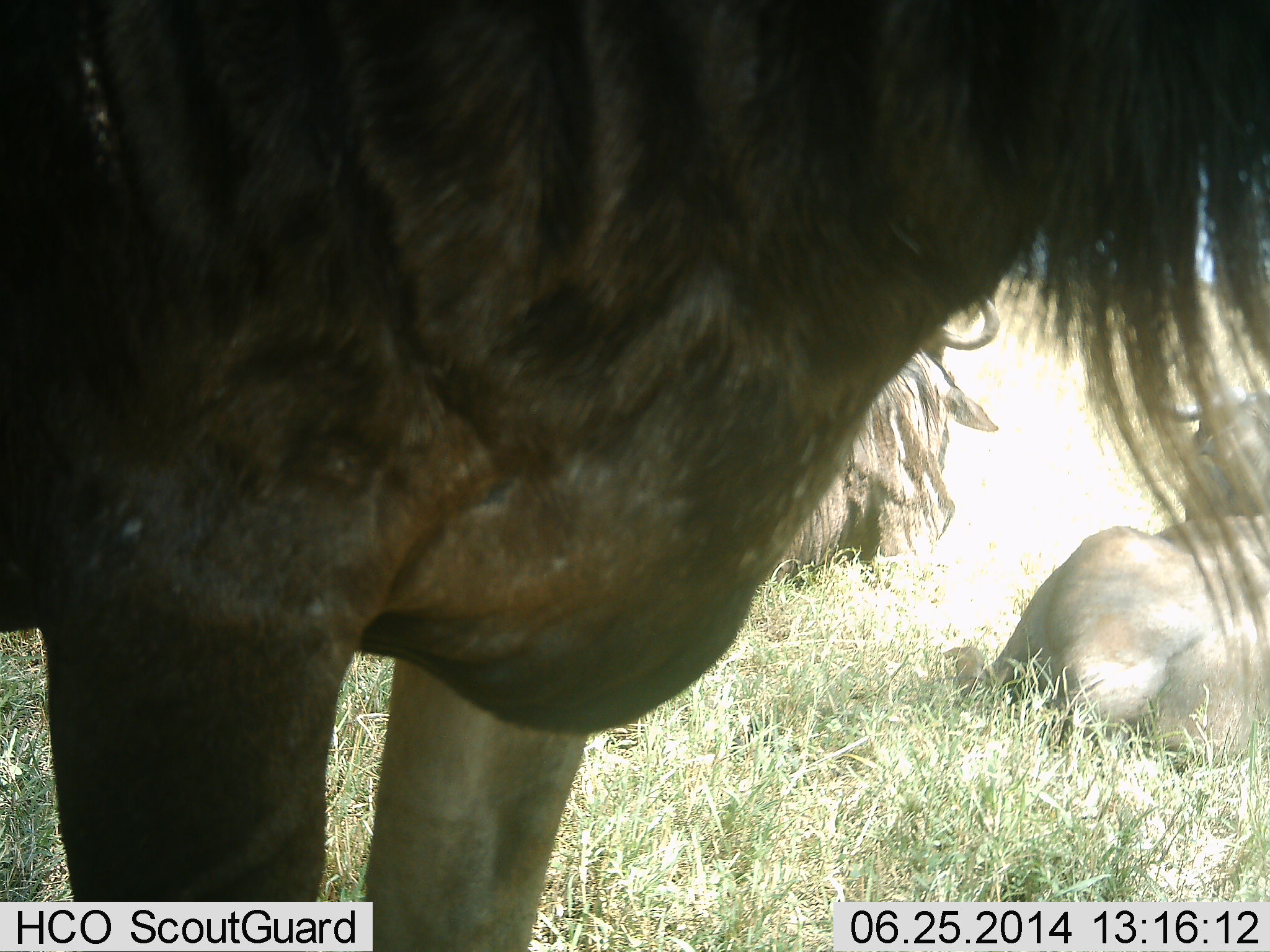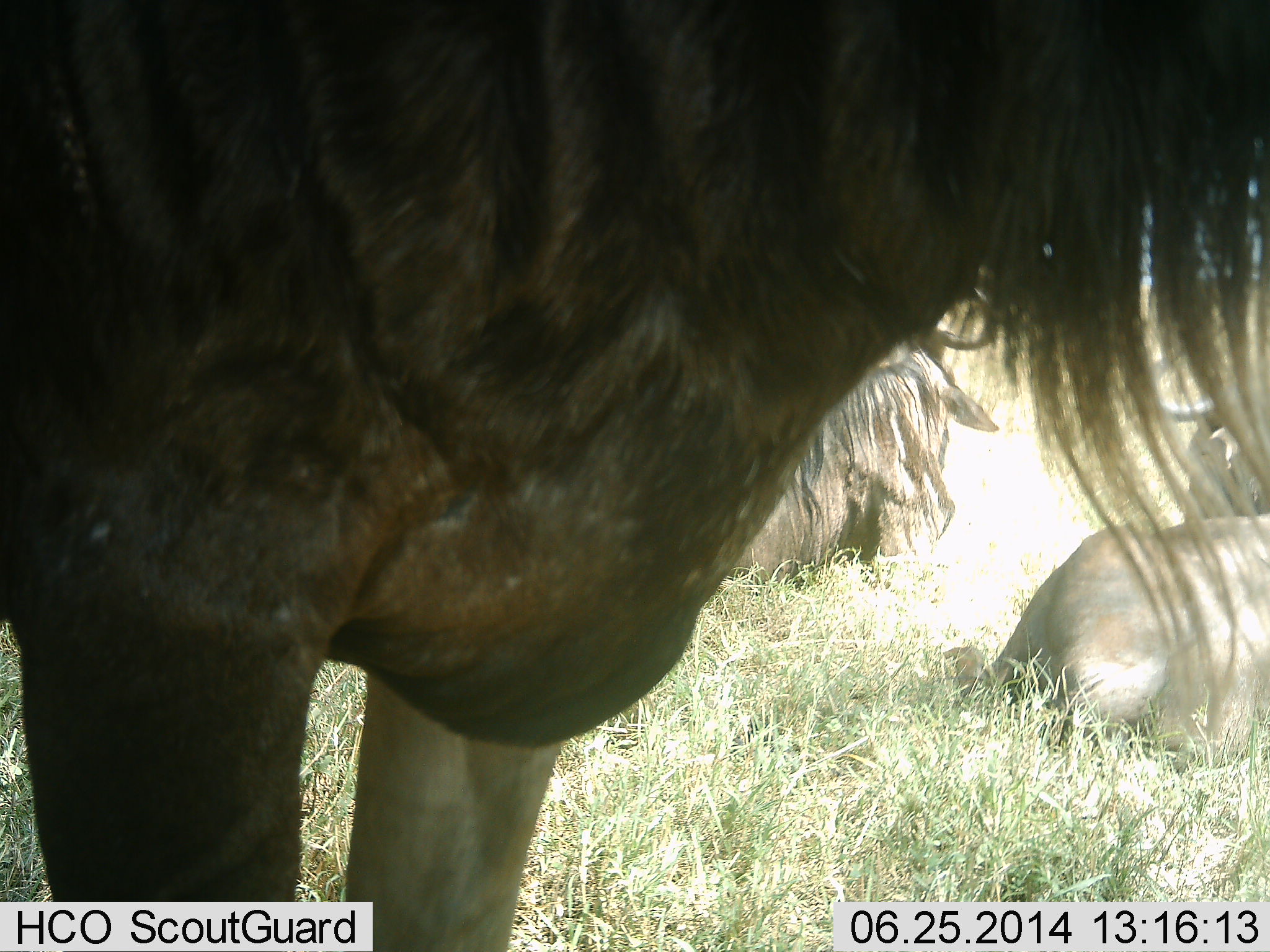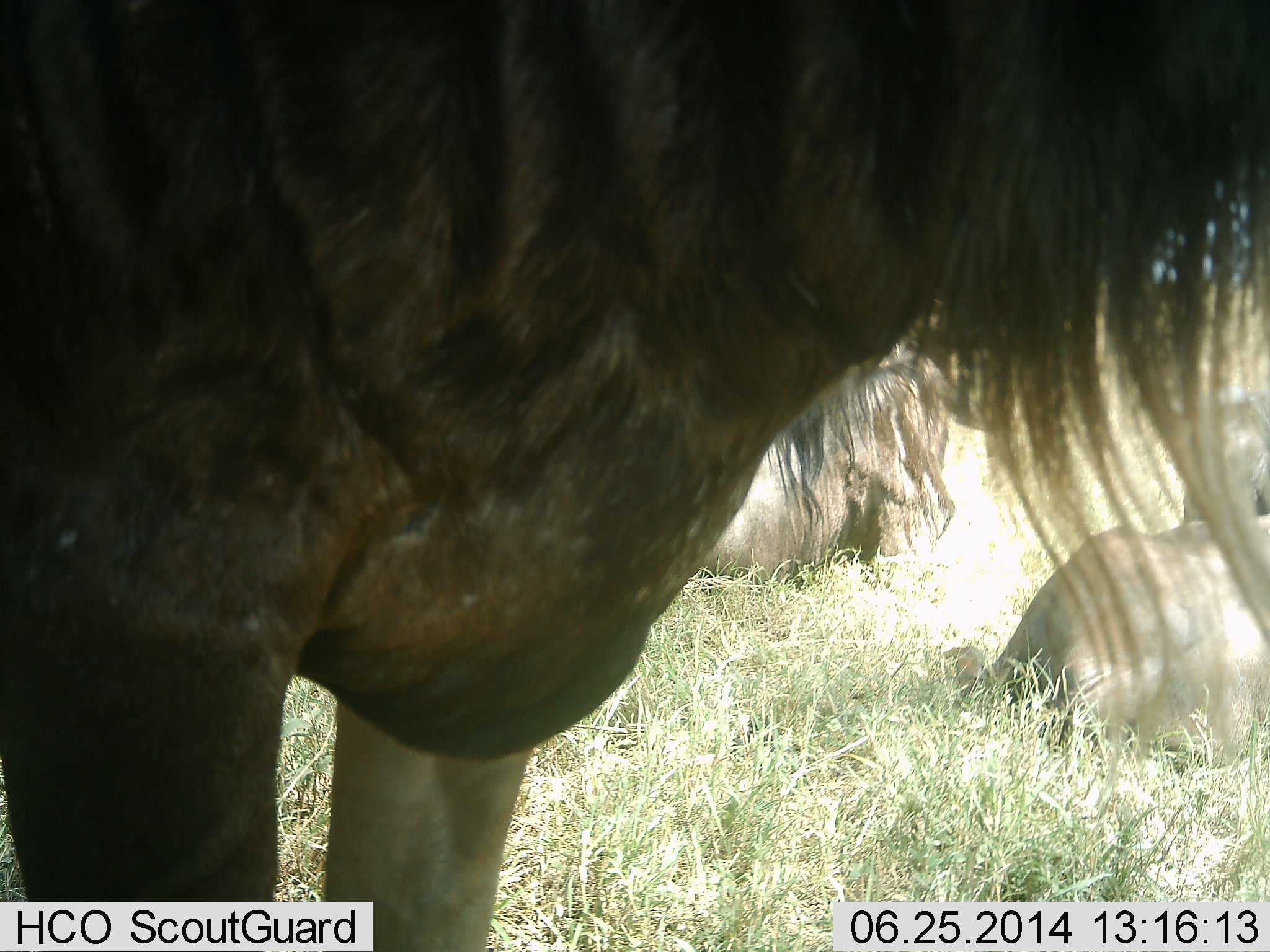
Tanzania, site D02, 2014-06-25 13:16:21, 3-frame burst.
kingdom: Animalia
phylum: Chordata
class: Mammalia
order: Artiodactyla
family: Bovidae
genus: Connochaetes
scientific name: Connochaetes taurinus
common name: blue wildebeest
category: wildebeest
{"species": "wildebeest (blue wildebeest) (Connochaetes taurinus)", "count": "3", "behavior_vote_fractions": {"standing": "90%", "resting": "100%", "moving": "0%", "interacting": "0%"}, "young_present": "0%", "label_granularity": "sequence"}